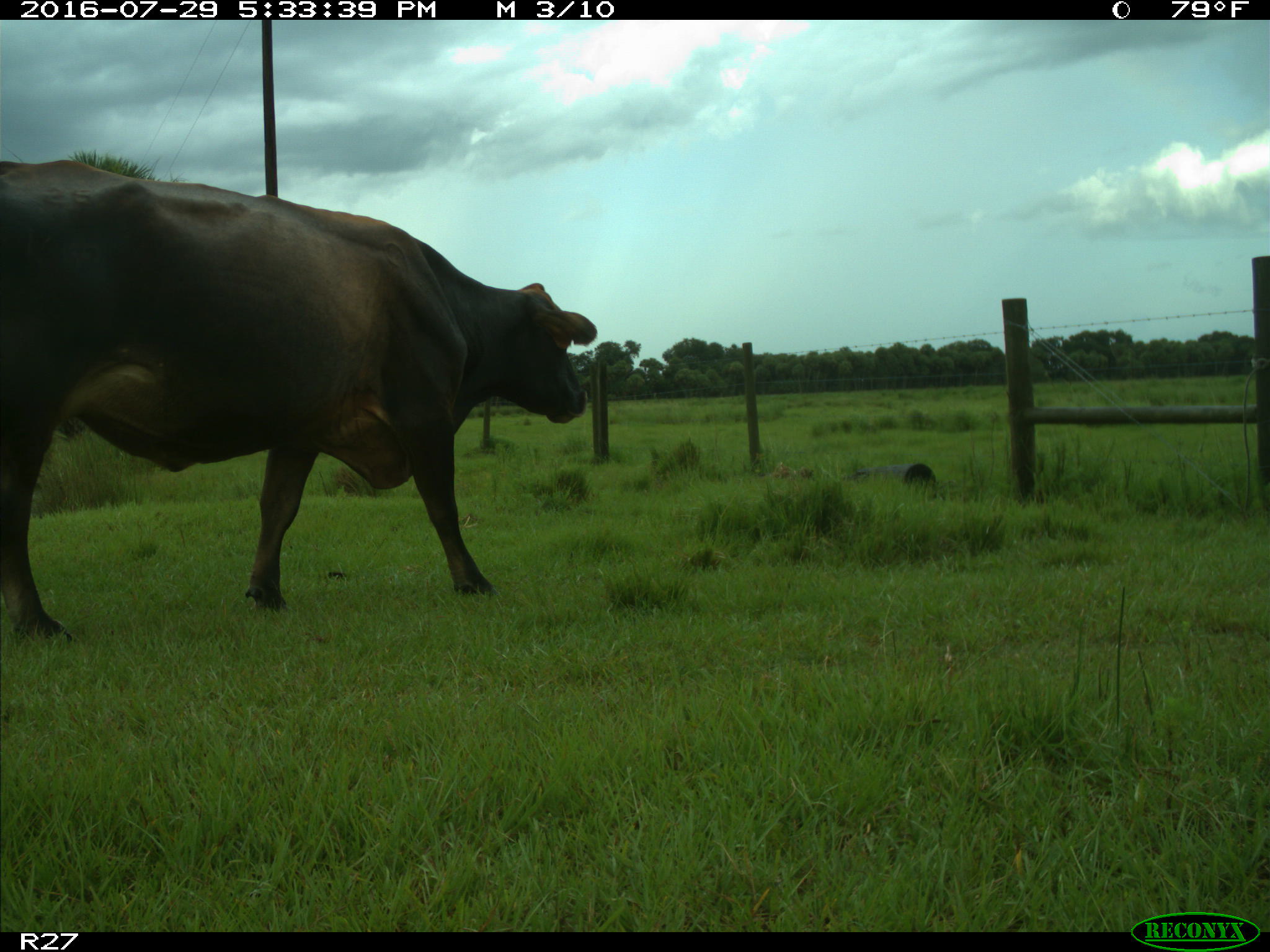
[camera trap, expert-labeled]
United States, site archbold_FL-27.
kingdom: Animalia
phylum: Chordata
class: Mammalia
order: Artiodactyla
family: Bovidae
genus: Bos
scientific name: Bos taurus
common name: domestic cow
Bos taurus (domestic cow).